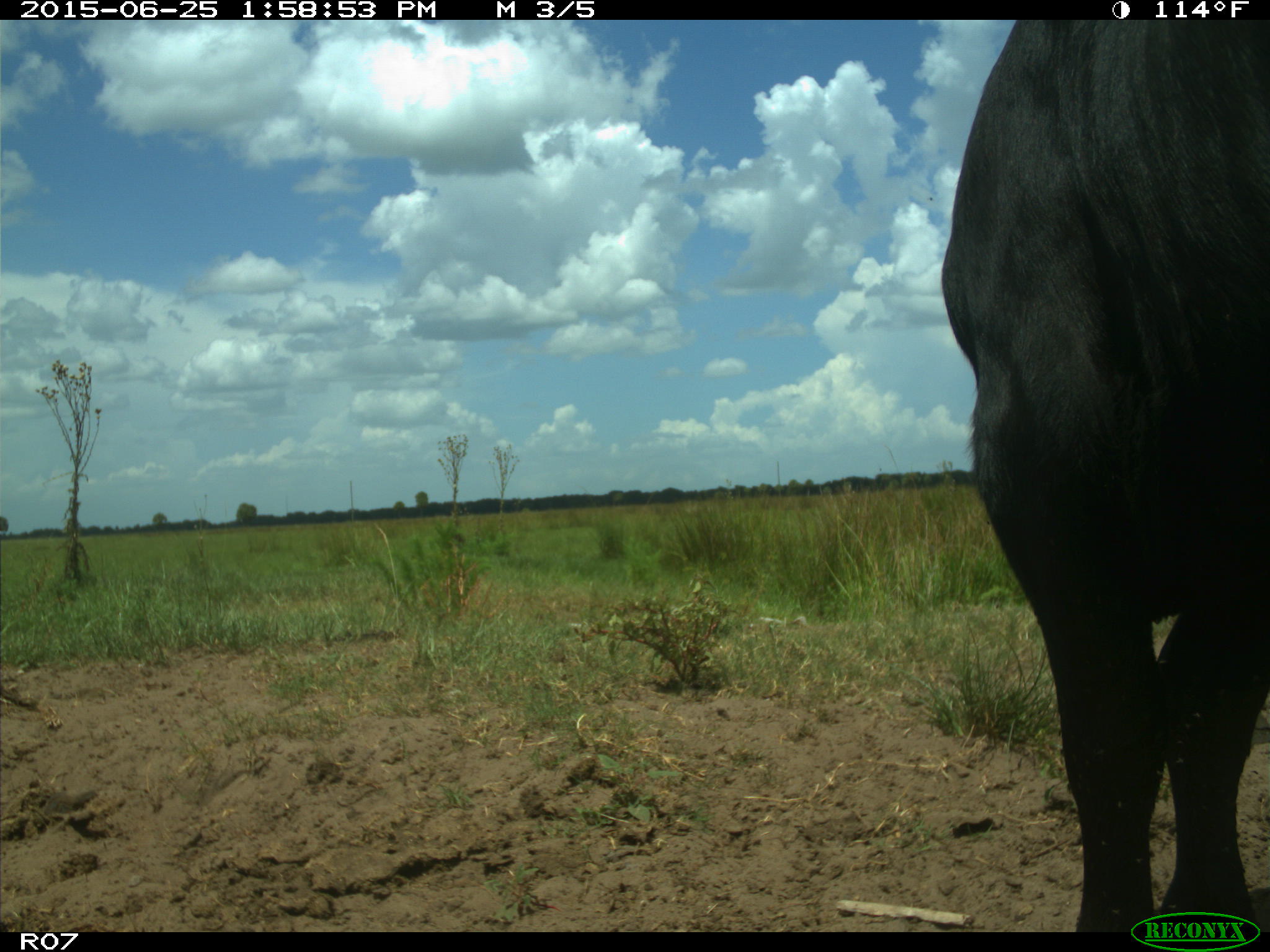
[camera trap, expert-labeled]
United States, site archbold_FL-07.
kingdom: Animalia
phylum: Chordata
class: Mammalia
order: Artiodactyla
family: Bovidae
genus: Bos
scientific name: Bos taurus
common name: domestic cow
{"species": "Bos taurus (domestic cow)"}